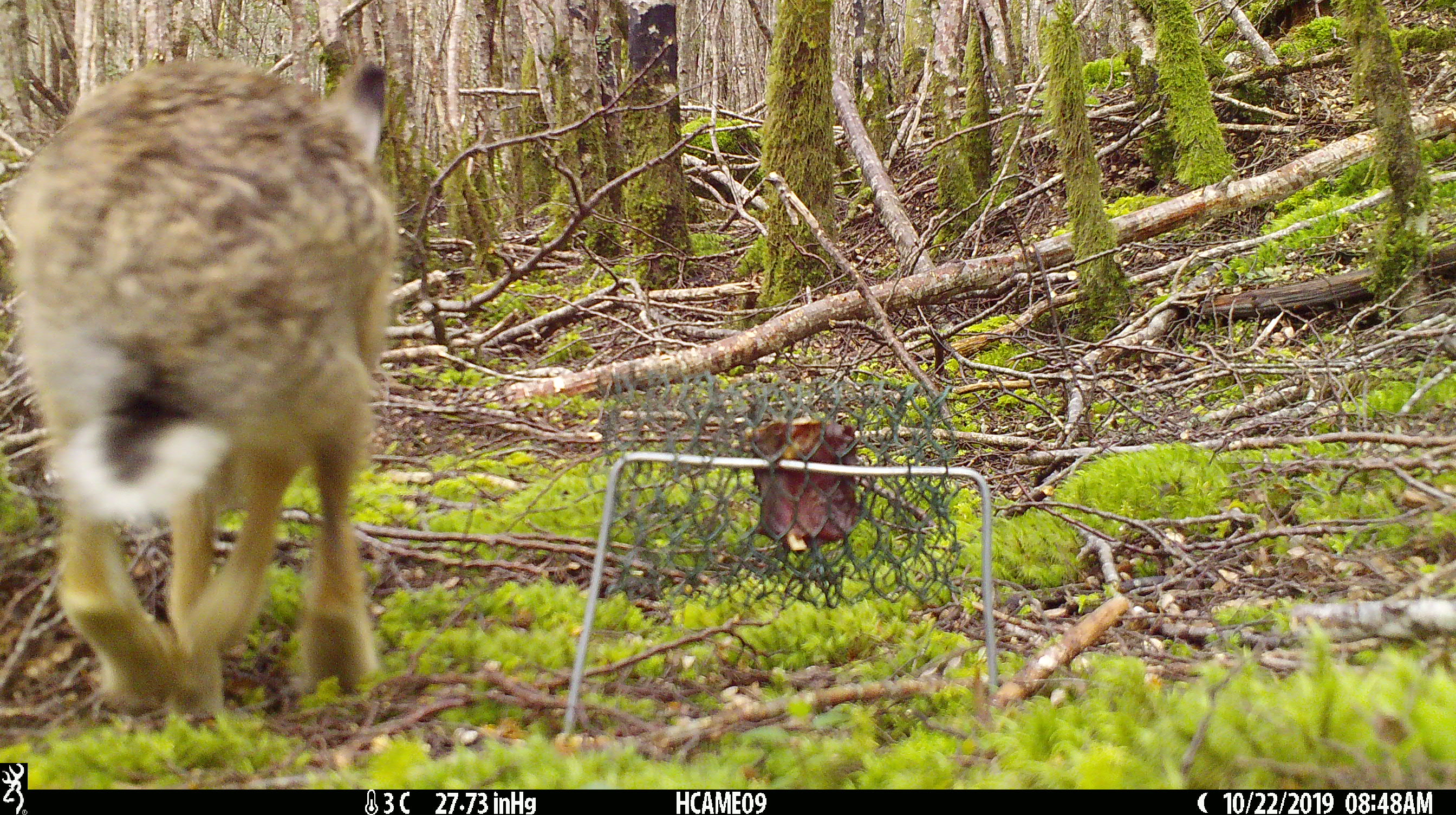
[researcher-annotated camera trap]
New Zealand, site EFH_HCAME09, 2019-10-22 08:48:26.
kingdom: Animalia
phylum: Chordata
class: Mammalia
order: Lagomorpha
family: Leporidae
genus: Lepus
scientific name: Lepus europaeus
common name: brown hare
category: hare